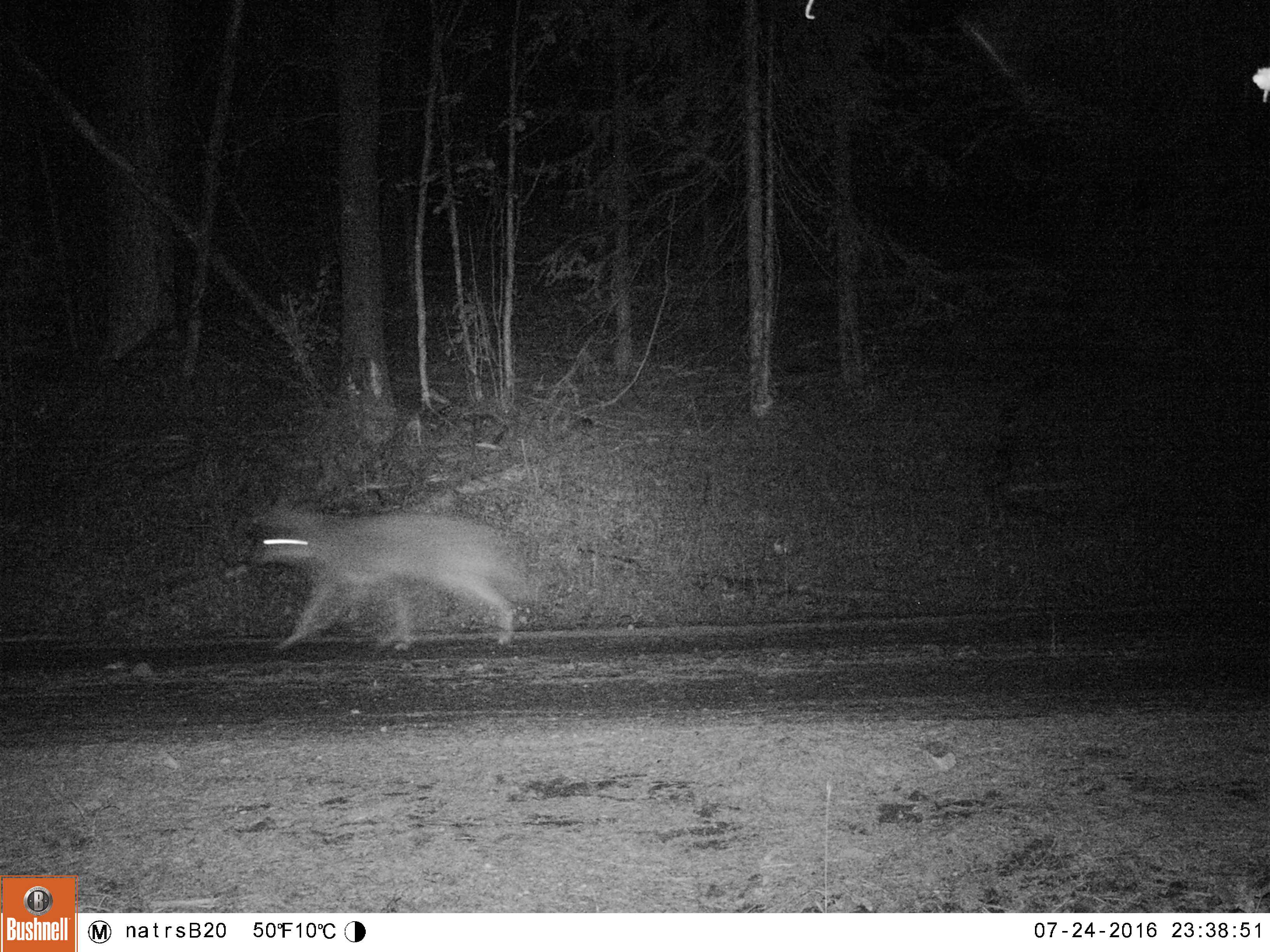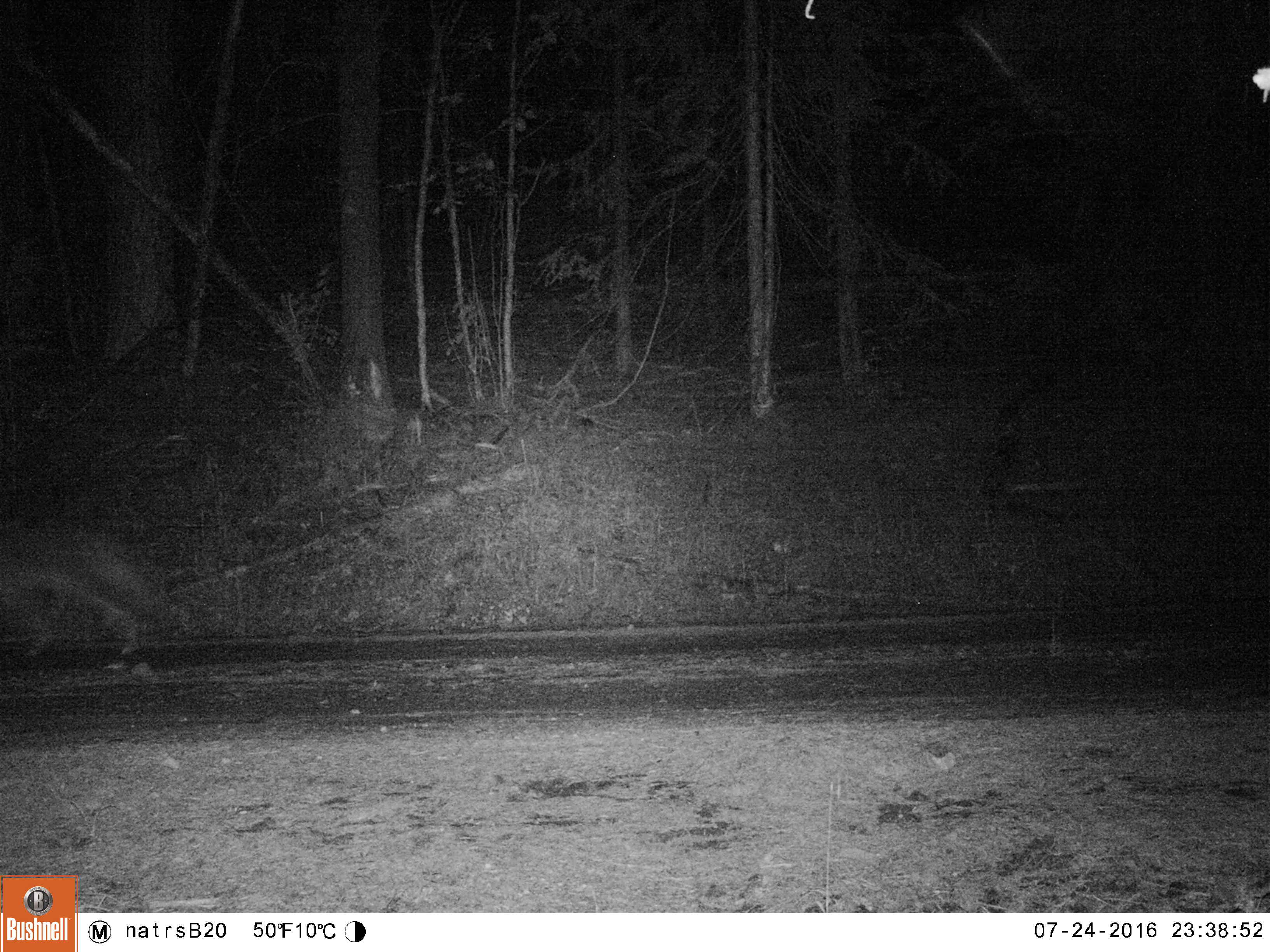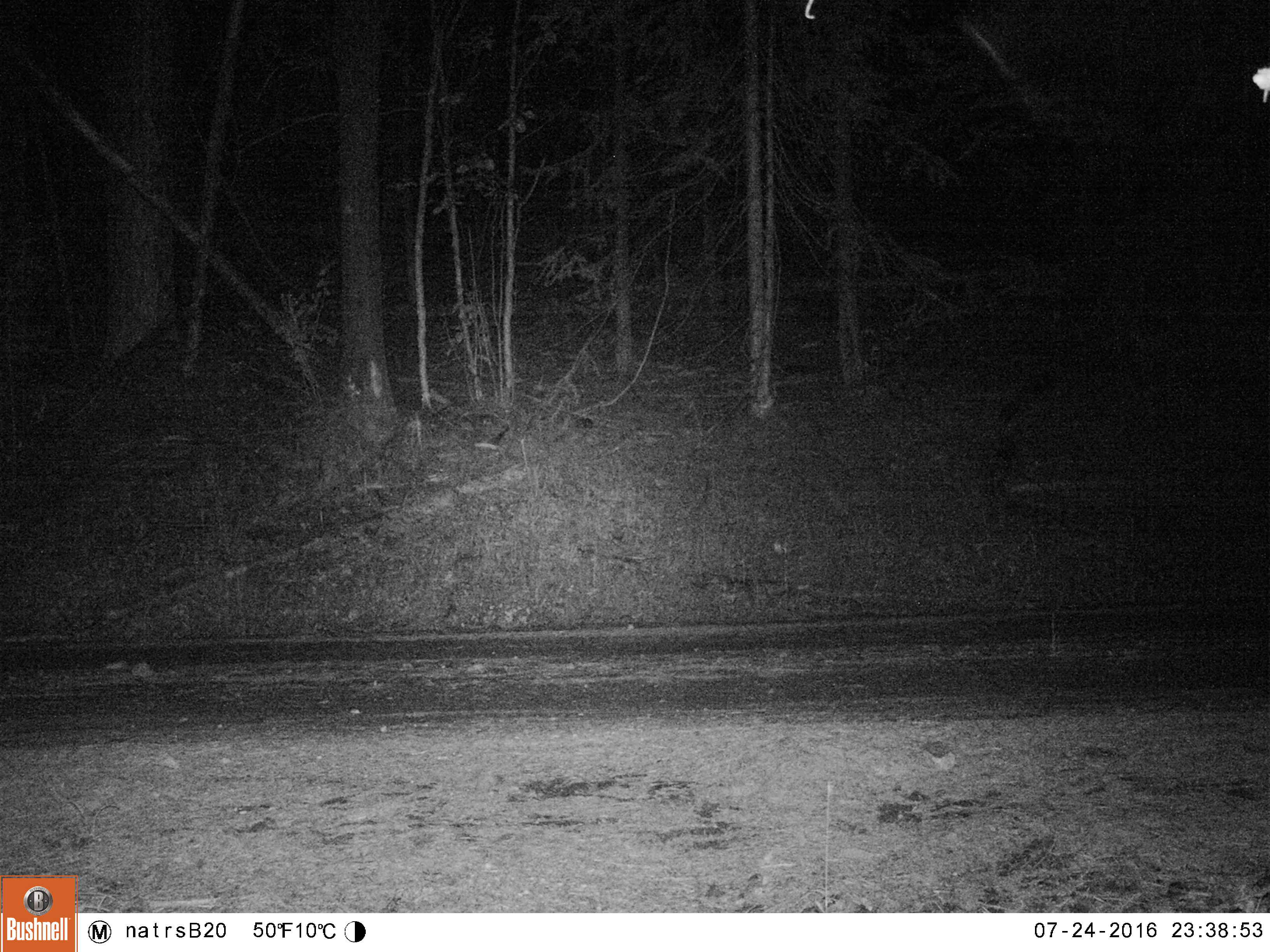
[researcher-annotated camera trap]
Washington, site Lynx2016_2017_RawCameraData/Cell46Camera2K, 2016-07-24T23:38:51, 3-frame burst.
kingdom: Animalia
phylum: Chordata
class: Mammalia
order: Carnivora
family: Canidae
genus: Canis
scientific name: Canis latrans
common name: coyote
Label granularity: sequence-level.